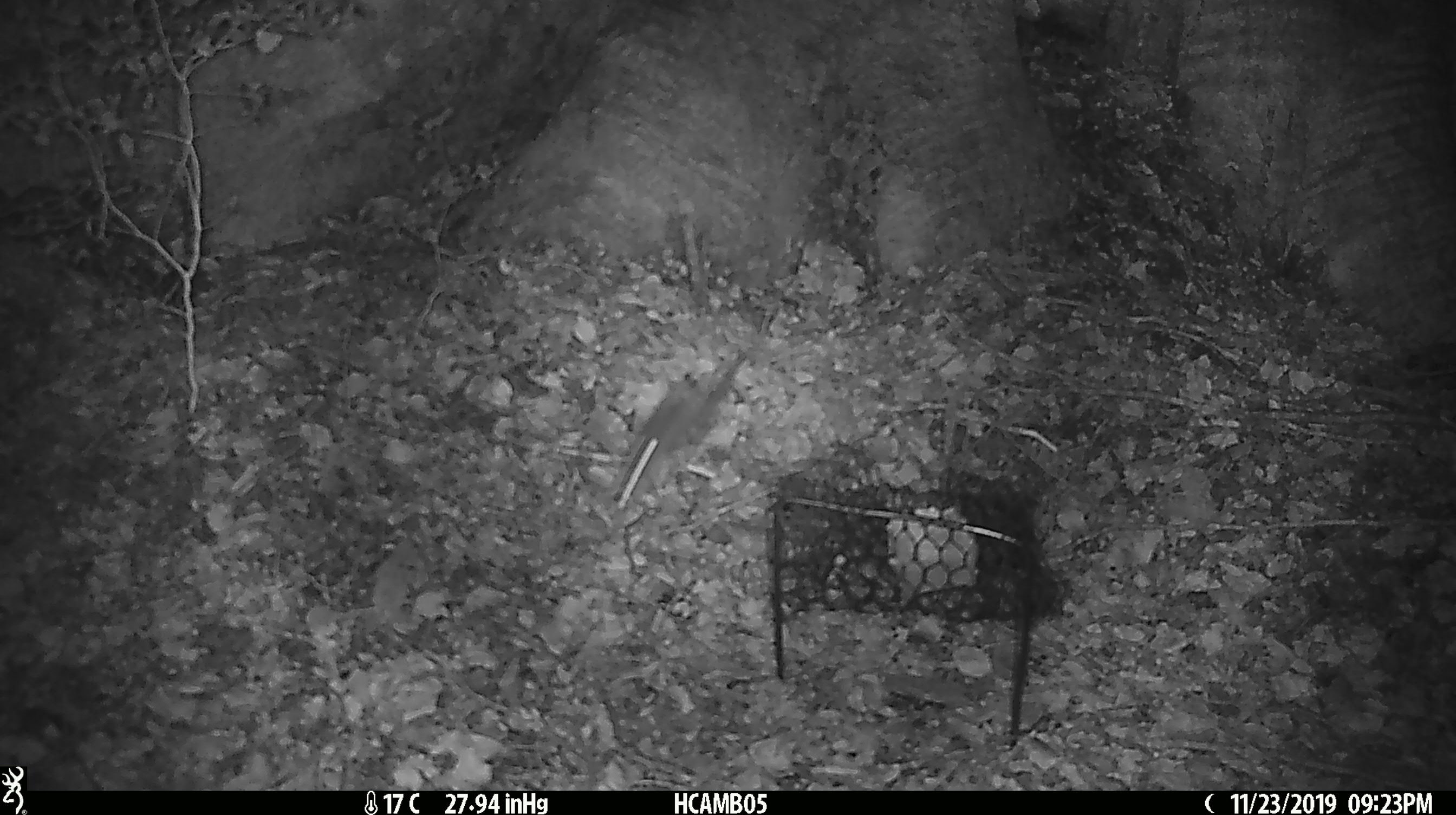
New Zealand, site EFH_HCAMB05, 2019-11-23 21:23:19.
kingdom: Animalia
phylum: Chordata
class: Mammalia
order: Rodentia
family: Muridae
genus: Mus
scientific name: Mus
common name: mouse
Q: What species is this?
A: Mouse (Mus).